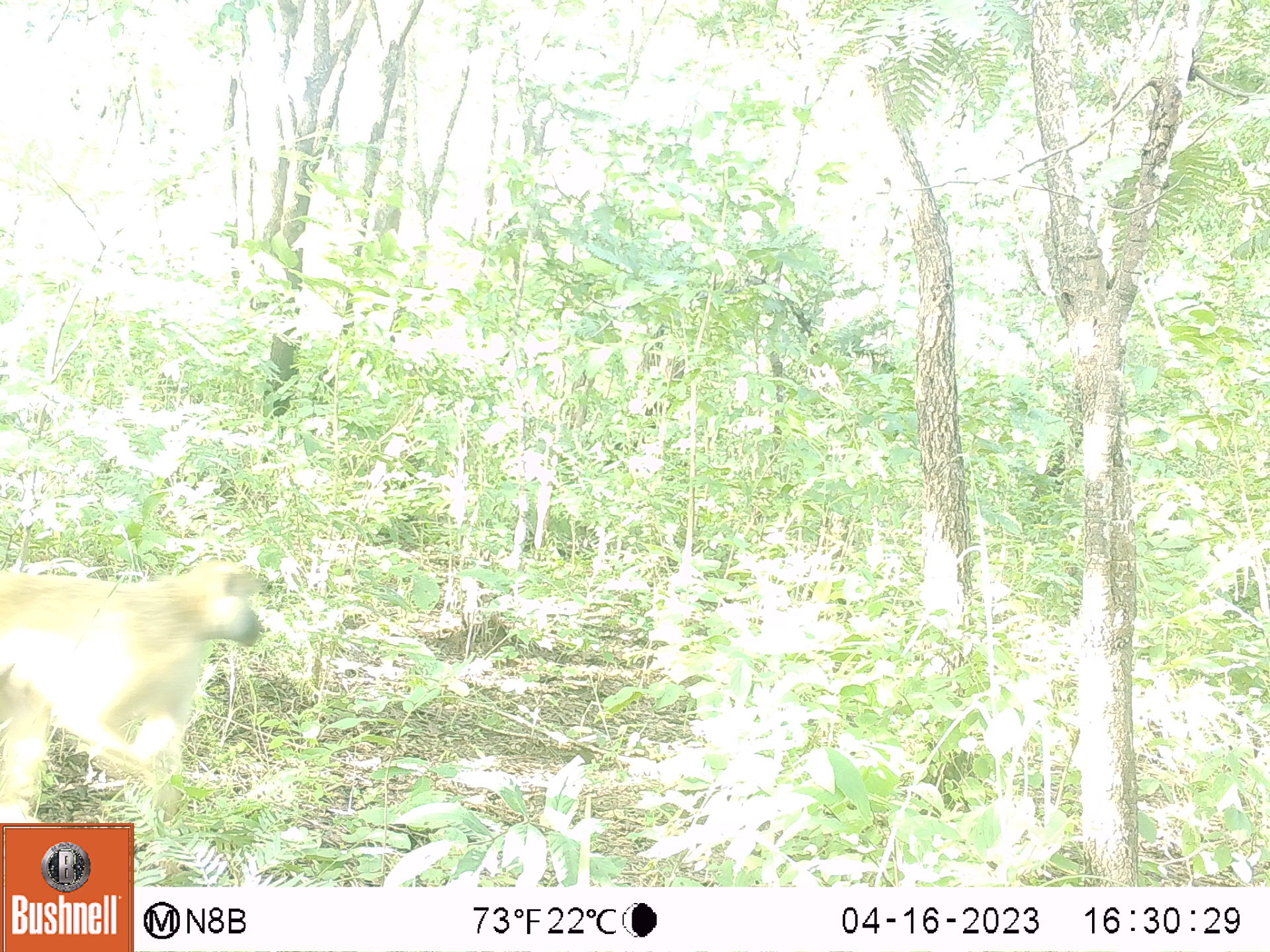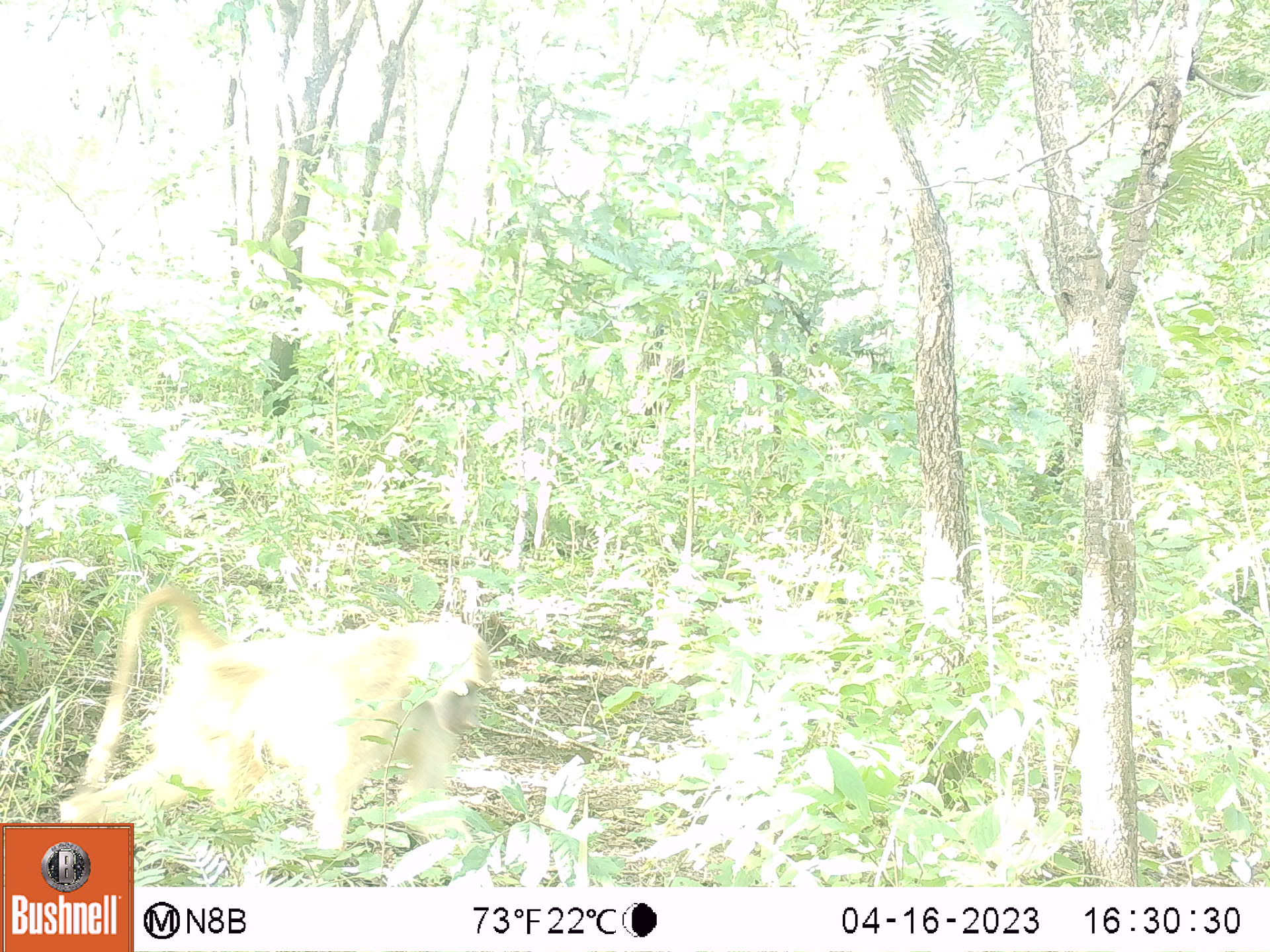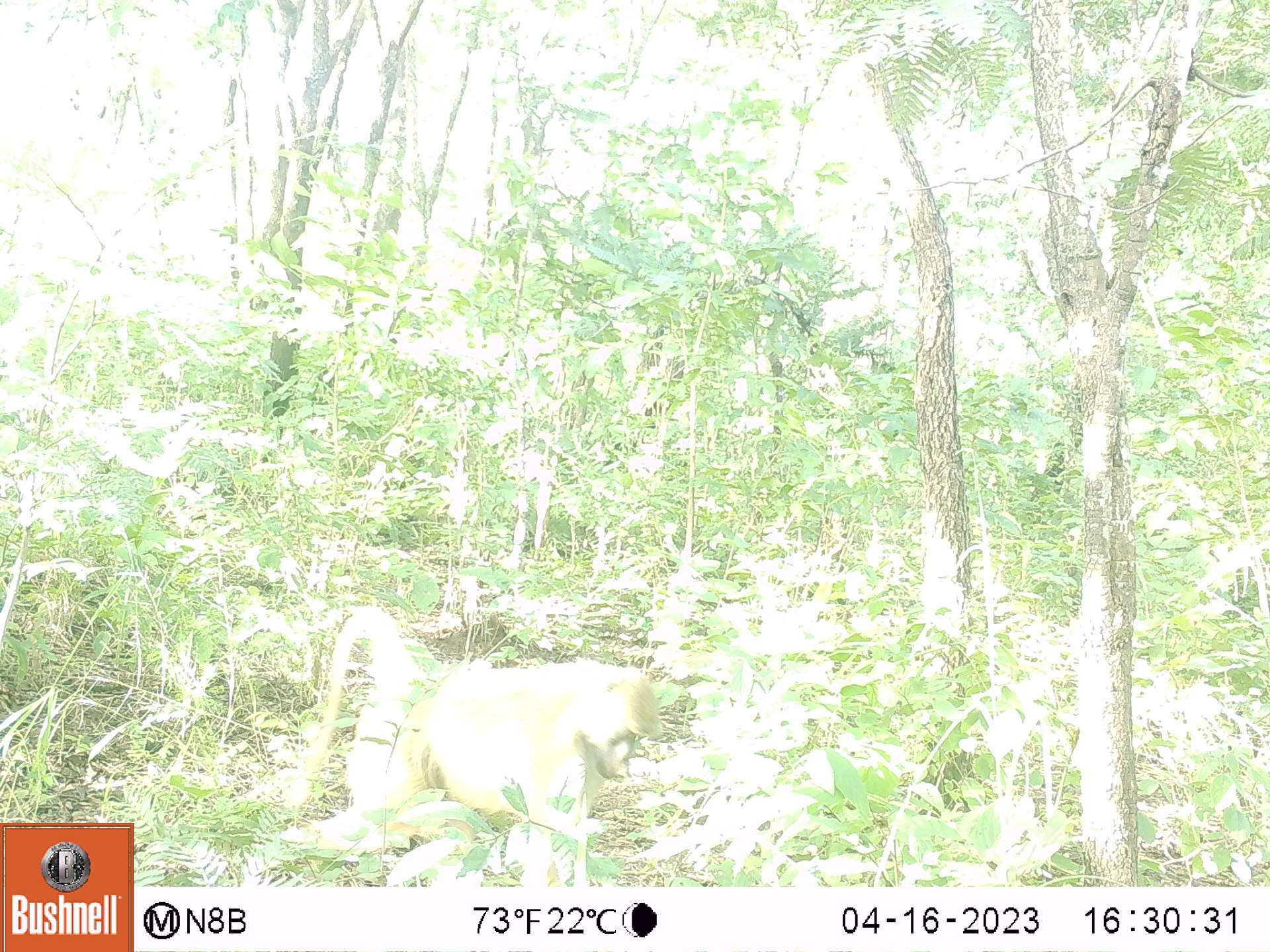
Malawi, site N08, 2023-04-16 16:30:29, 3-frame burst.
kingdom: Animalia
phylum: Chordata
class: Mammalia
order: Primates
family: Cercopithecidae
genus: Papio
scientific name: Papio cynocephalus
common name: yellow baboon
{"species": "yellow baboon (Papio cynocephalus)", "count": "1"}